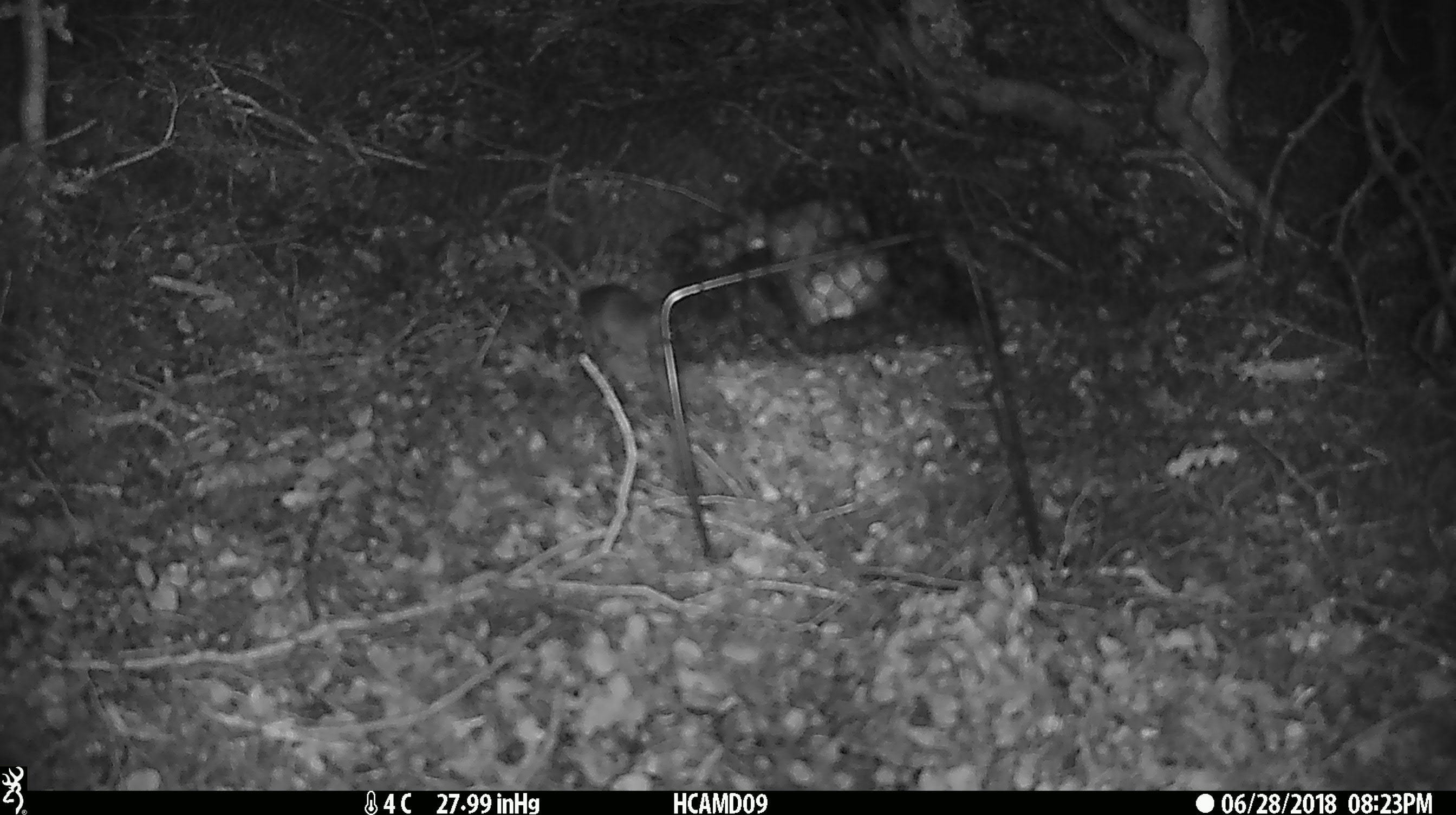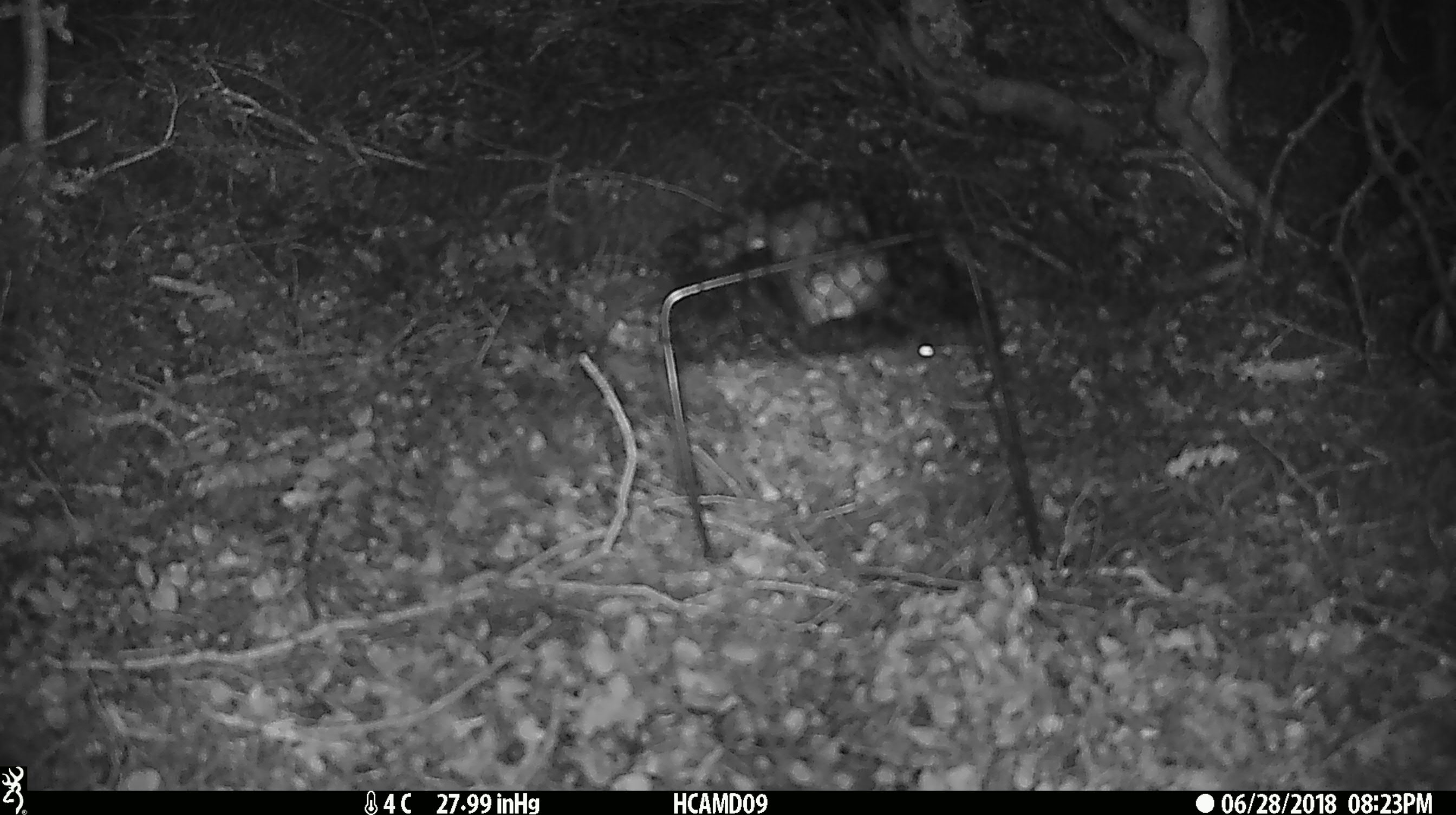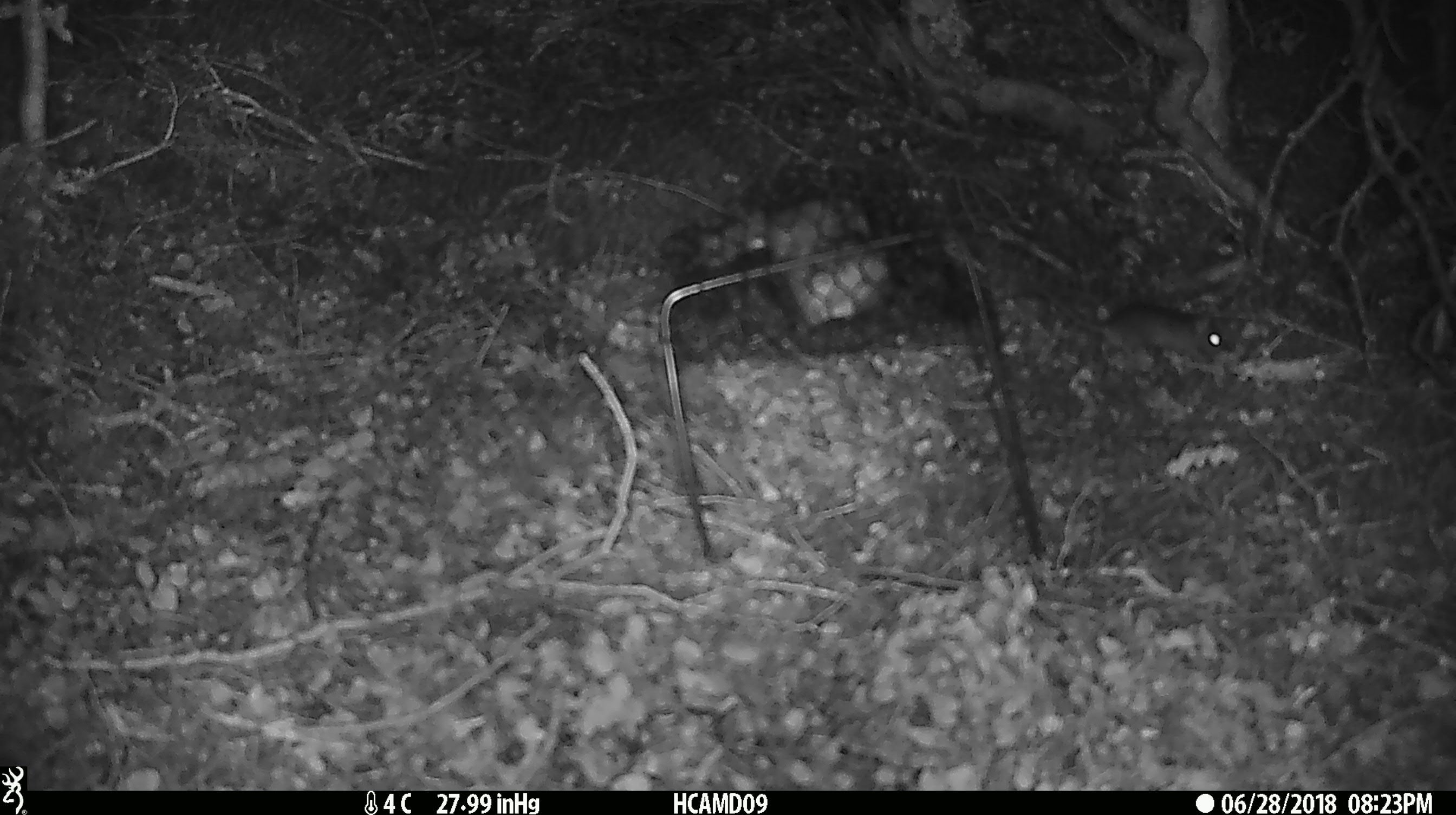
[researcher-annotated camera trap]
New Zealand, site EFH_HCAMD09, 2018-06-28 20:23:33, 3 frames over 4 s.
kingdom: Animalia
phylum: Chordata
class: Mammalia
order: Rodentia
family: Muridae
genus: Mus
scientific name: Mus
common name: mouse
Mouse (Mus).